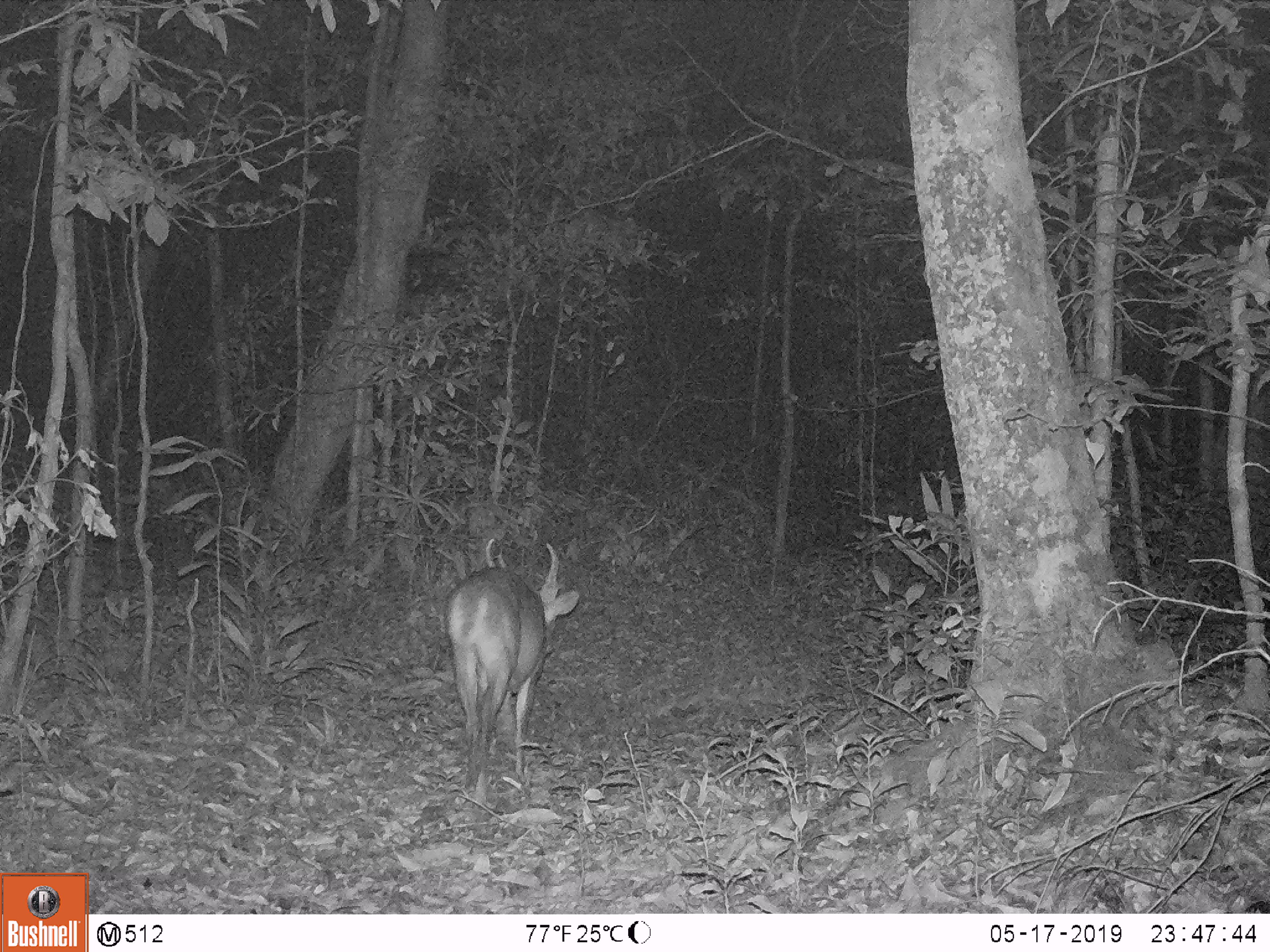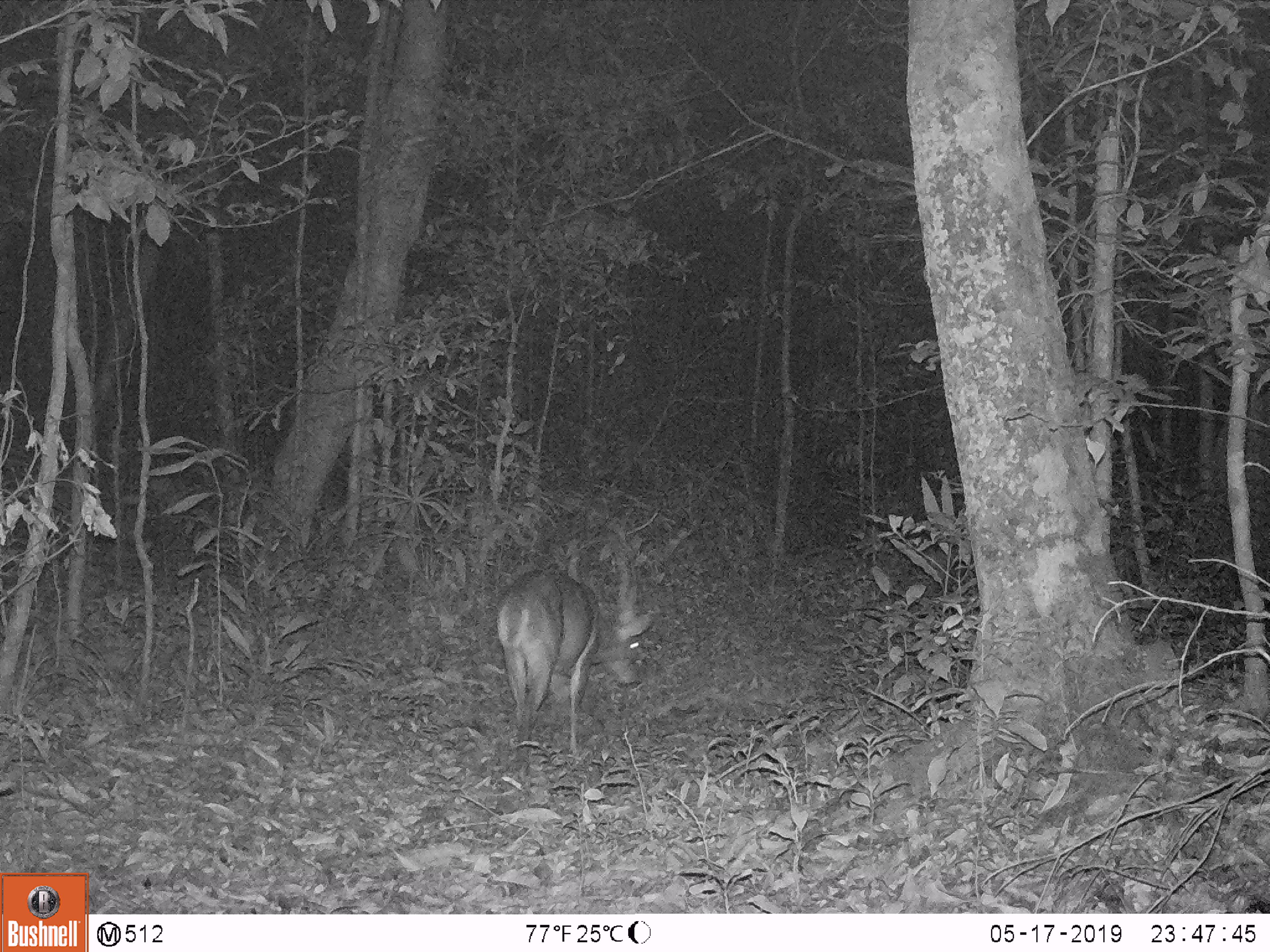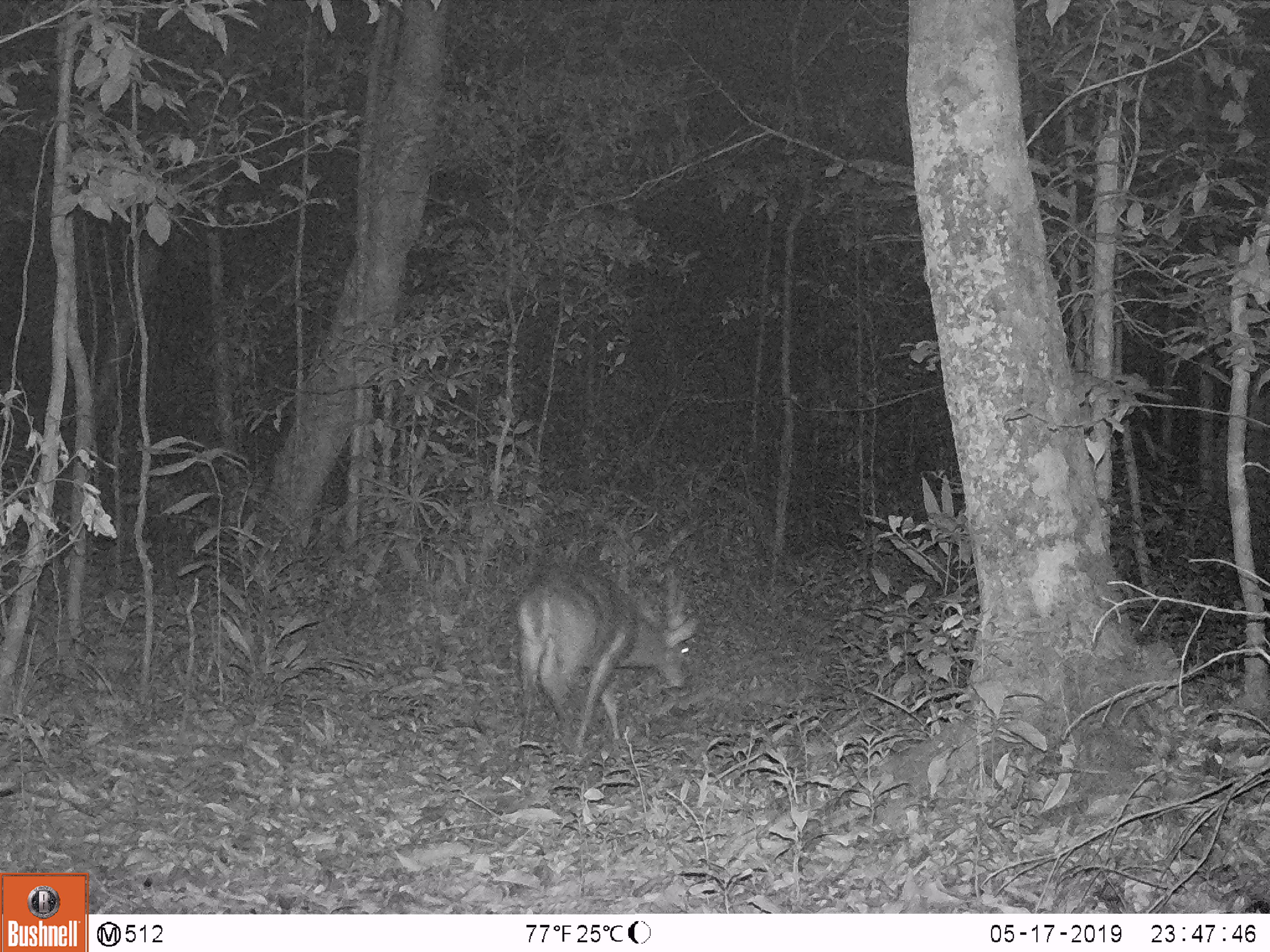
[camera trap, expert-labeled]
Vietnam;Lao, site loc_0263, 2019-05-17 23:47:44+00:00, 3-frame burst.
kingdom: Animalia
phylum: Chordata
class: Mammalia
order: Artiodactyla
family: Cervidae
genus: Muntiacus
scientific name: Muntiacus vuquangensis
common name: large-antlered muntjac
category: large antlered muntjac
Large antlered muntjac (large-antlered muntjac) (Muntiacus vuquangensis). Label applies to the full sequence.